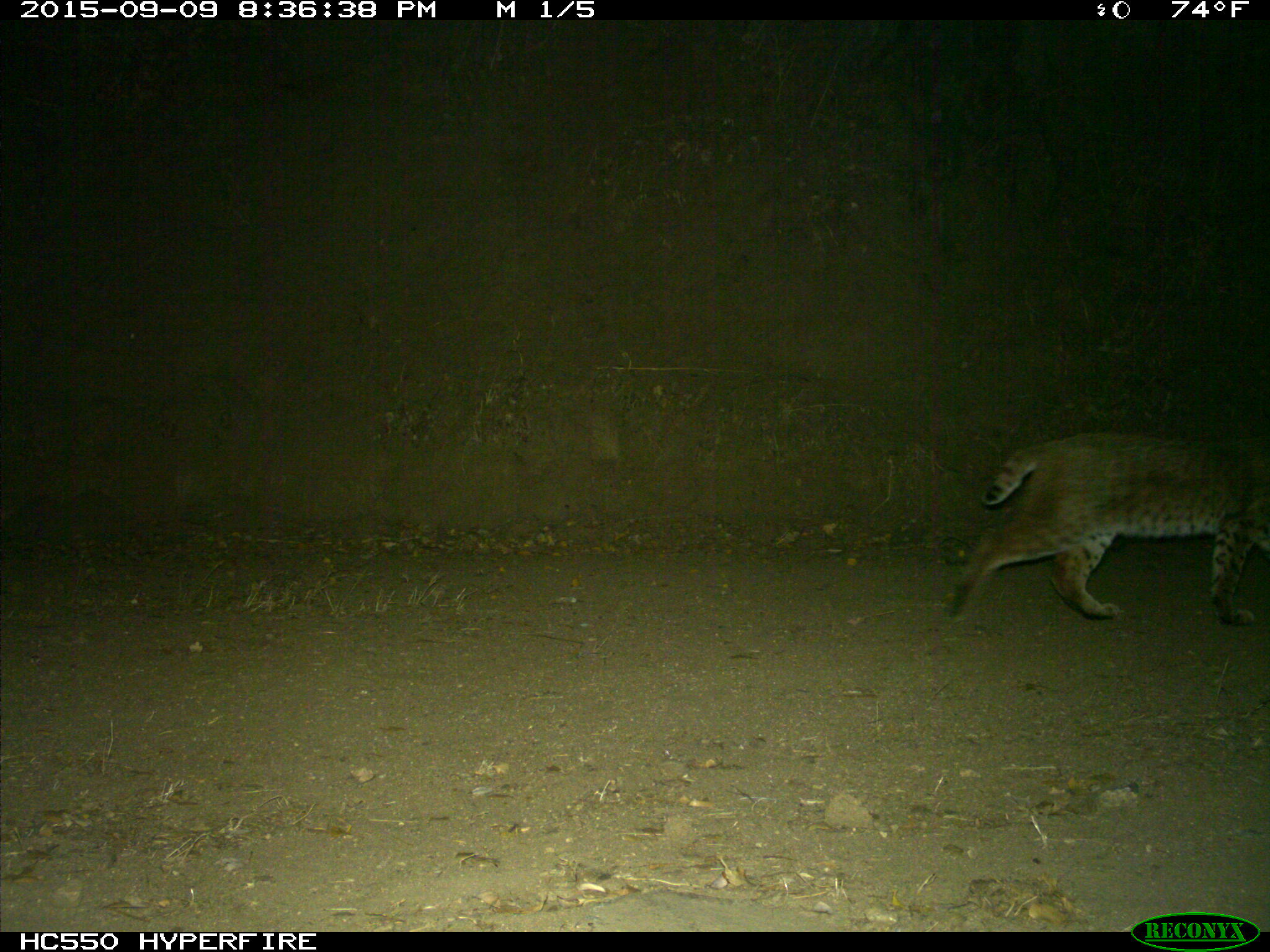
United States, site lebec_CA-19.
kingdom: Animalia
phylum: Chordata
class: Mammalia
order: Carnivora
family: Felidae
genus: Lynx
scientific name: Lynx rufus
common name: bobcat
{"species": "Lynx rufus (bobcat)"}